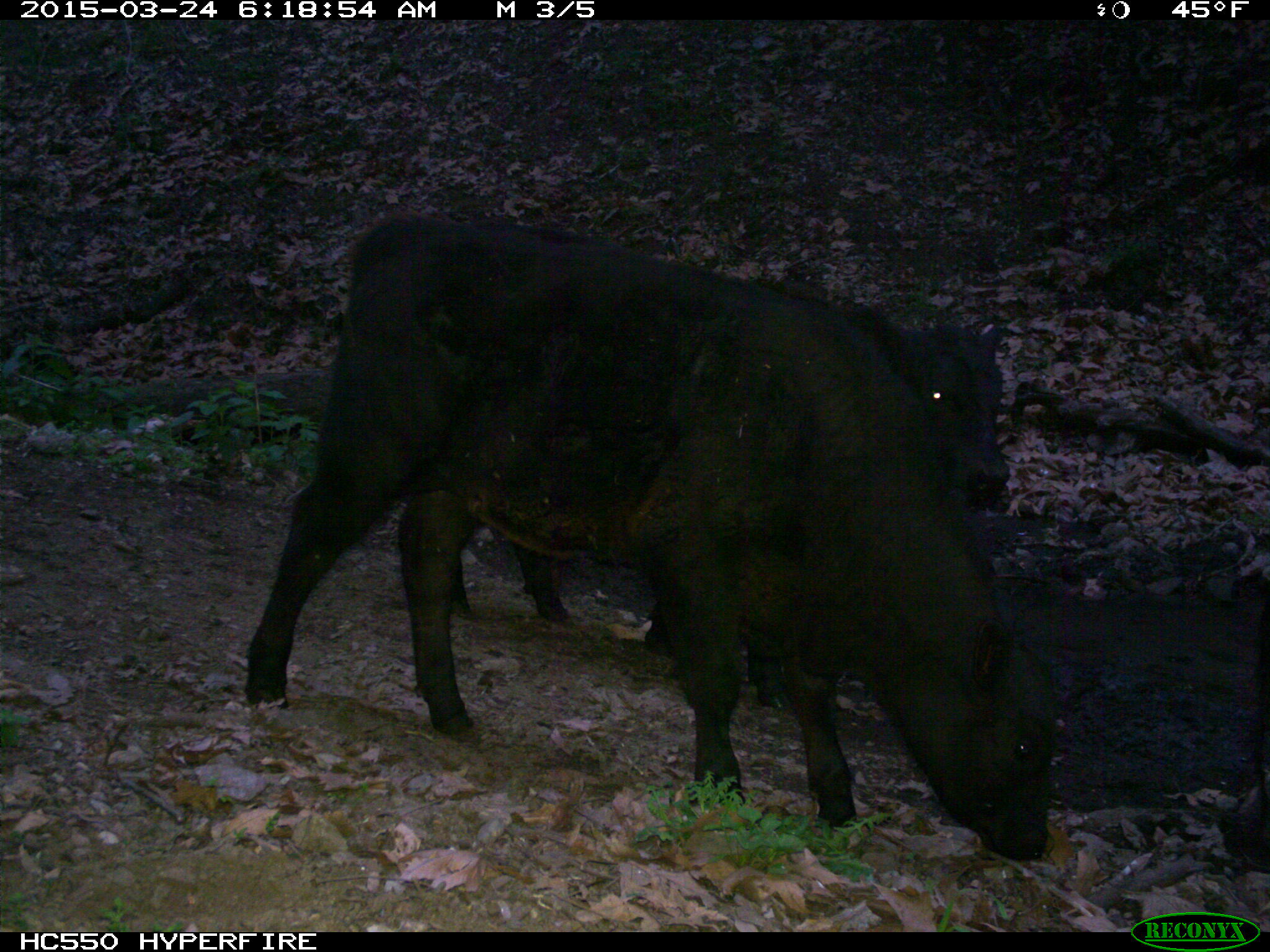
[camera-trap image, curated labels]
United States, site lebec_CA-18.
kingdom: Animalia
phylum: Chordata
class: Mammalia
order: Artiodactyla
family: Bovidae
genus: Bos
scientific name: Bos taurus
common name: domestic cow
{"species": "Bos taurus (domestic cow)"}